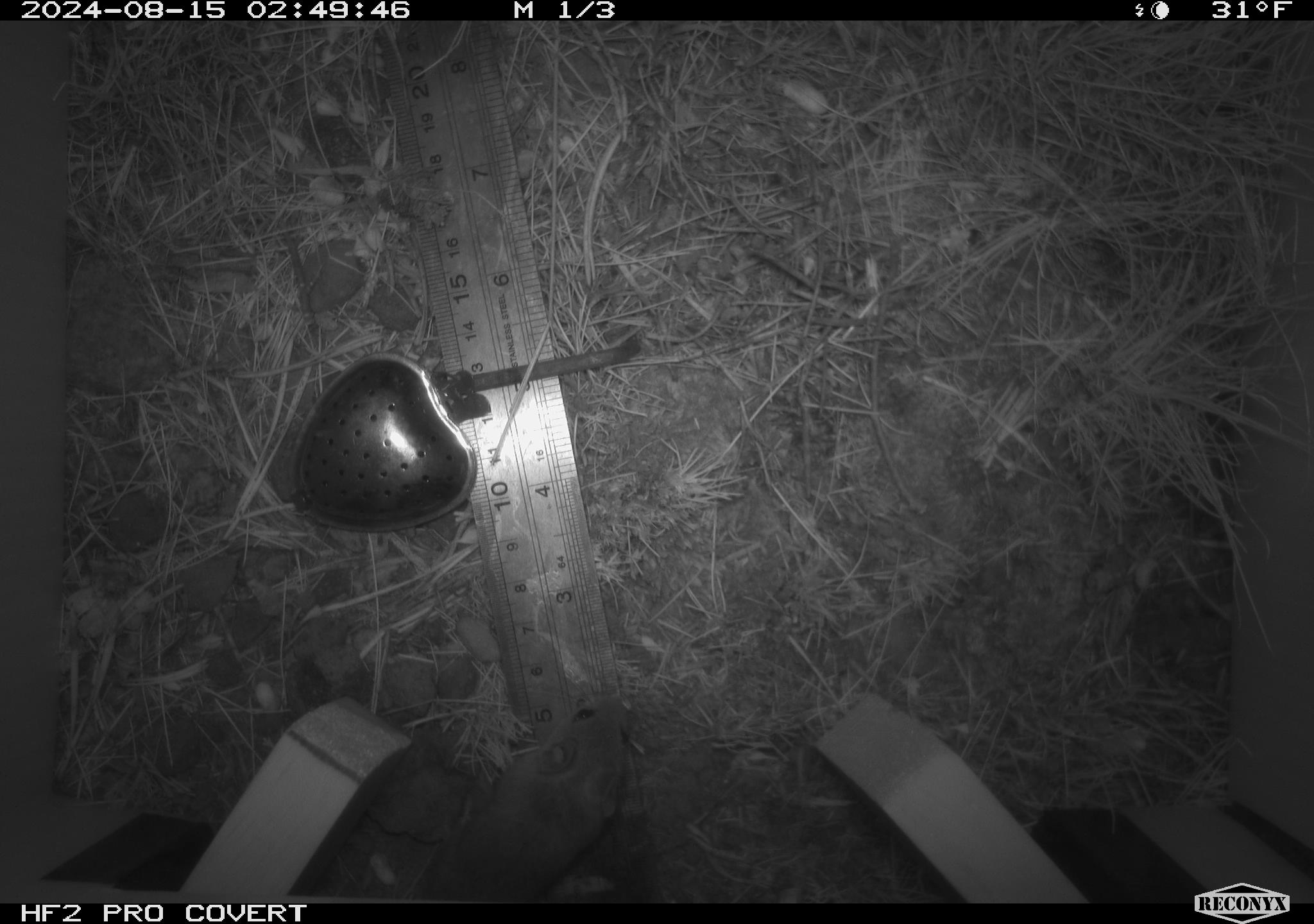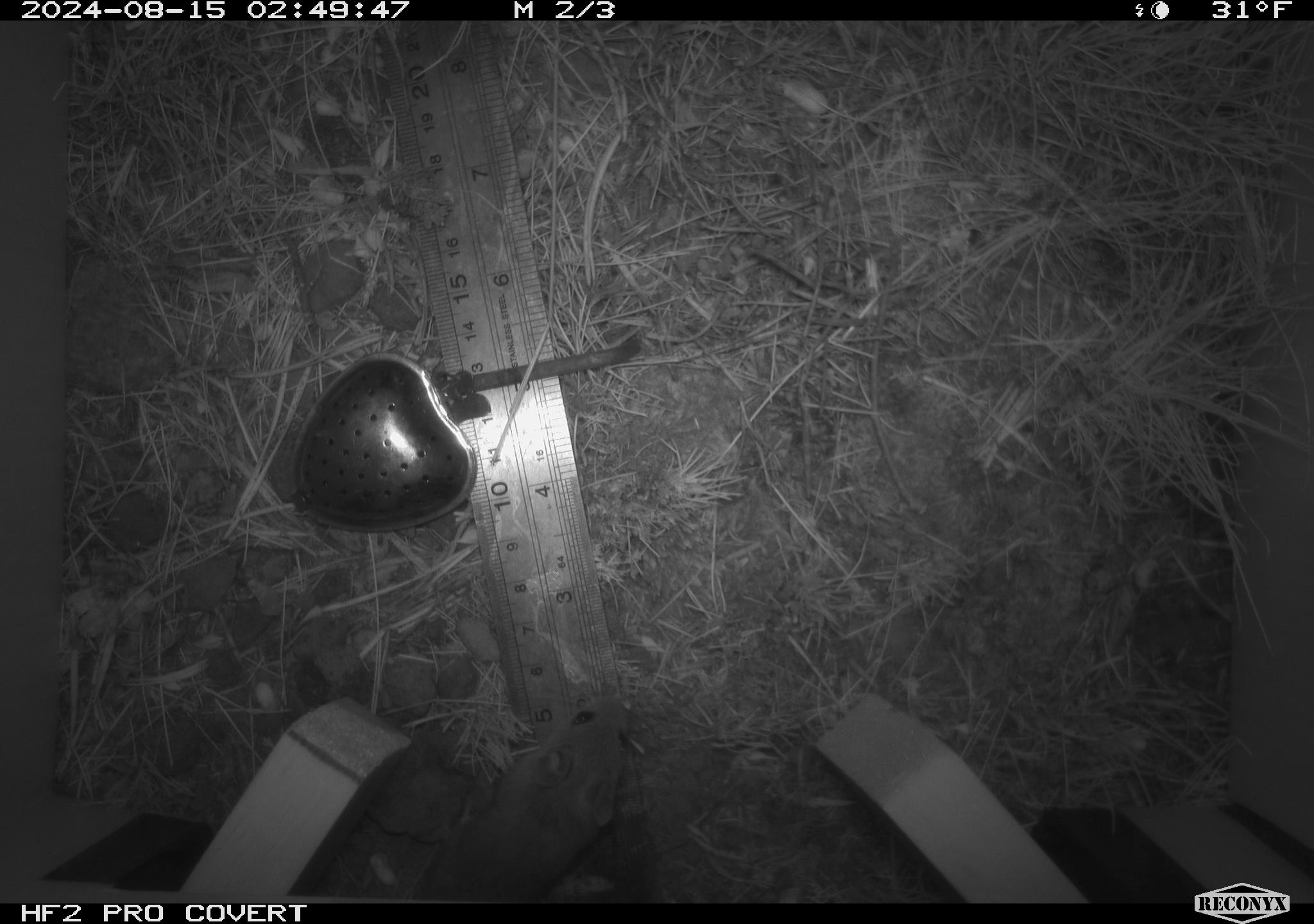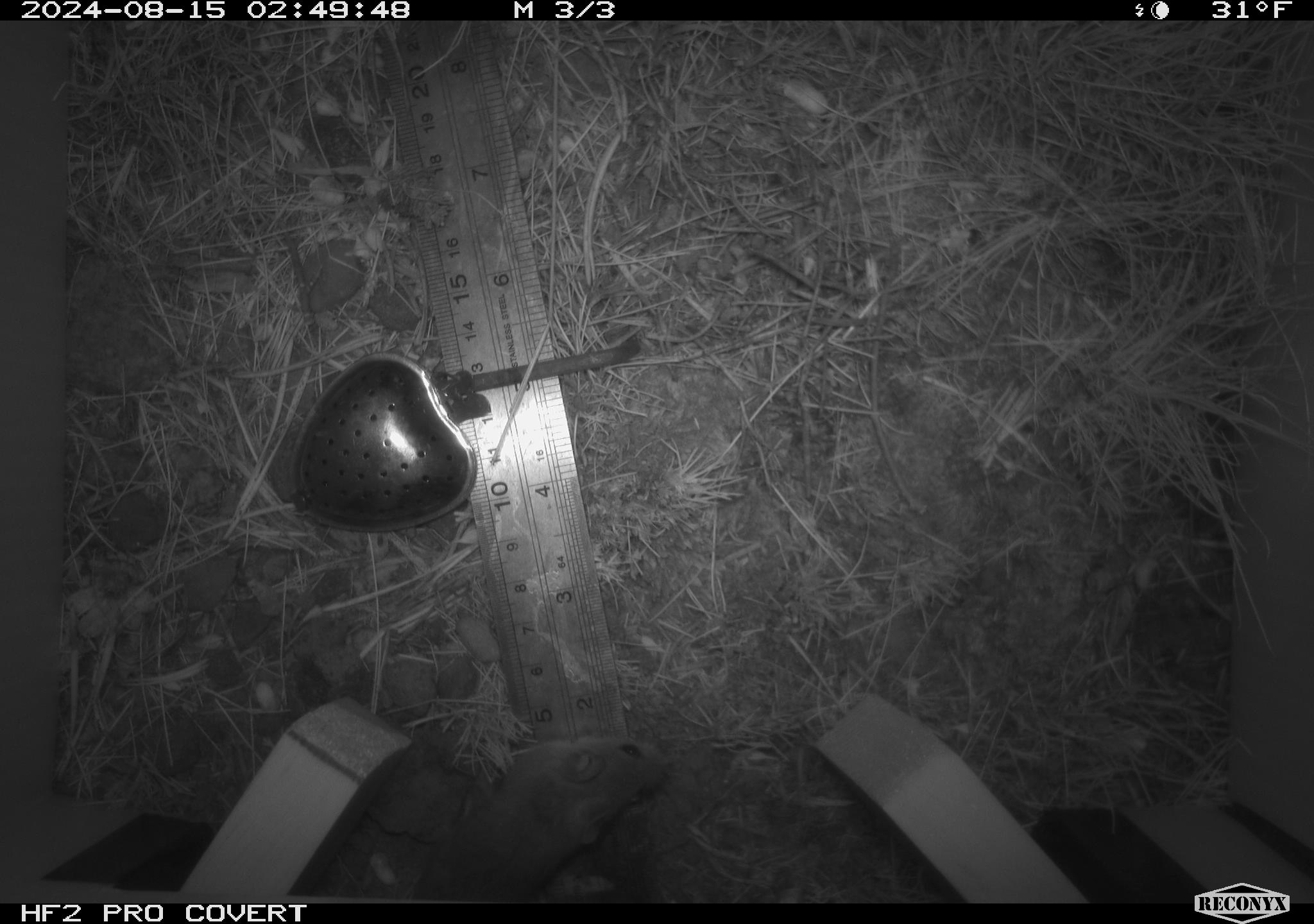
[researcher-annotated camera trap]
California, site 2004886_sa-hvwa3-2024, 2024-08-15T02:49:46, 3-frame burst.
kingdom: Animalia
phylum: Chordata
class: Mammalia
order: Rodentia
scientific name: Rodentia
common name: mouse species